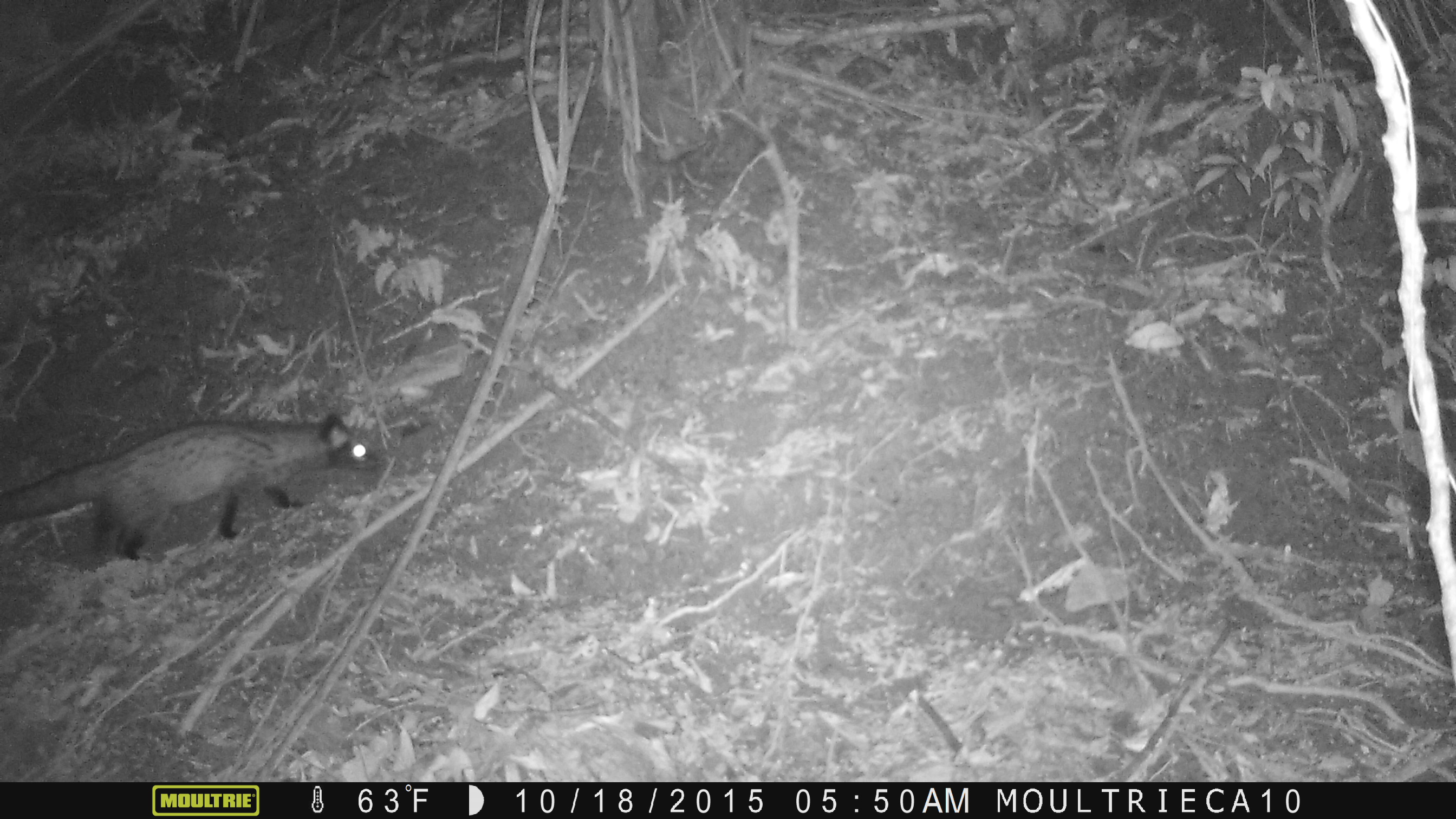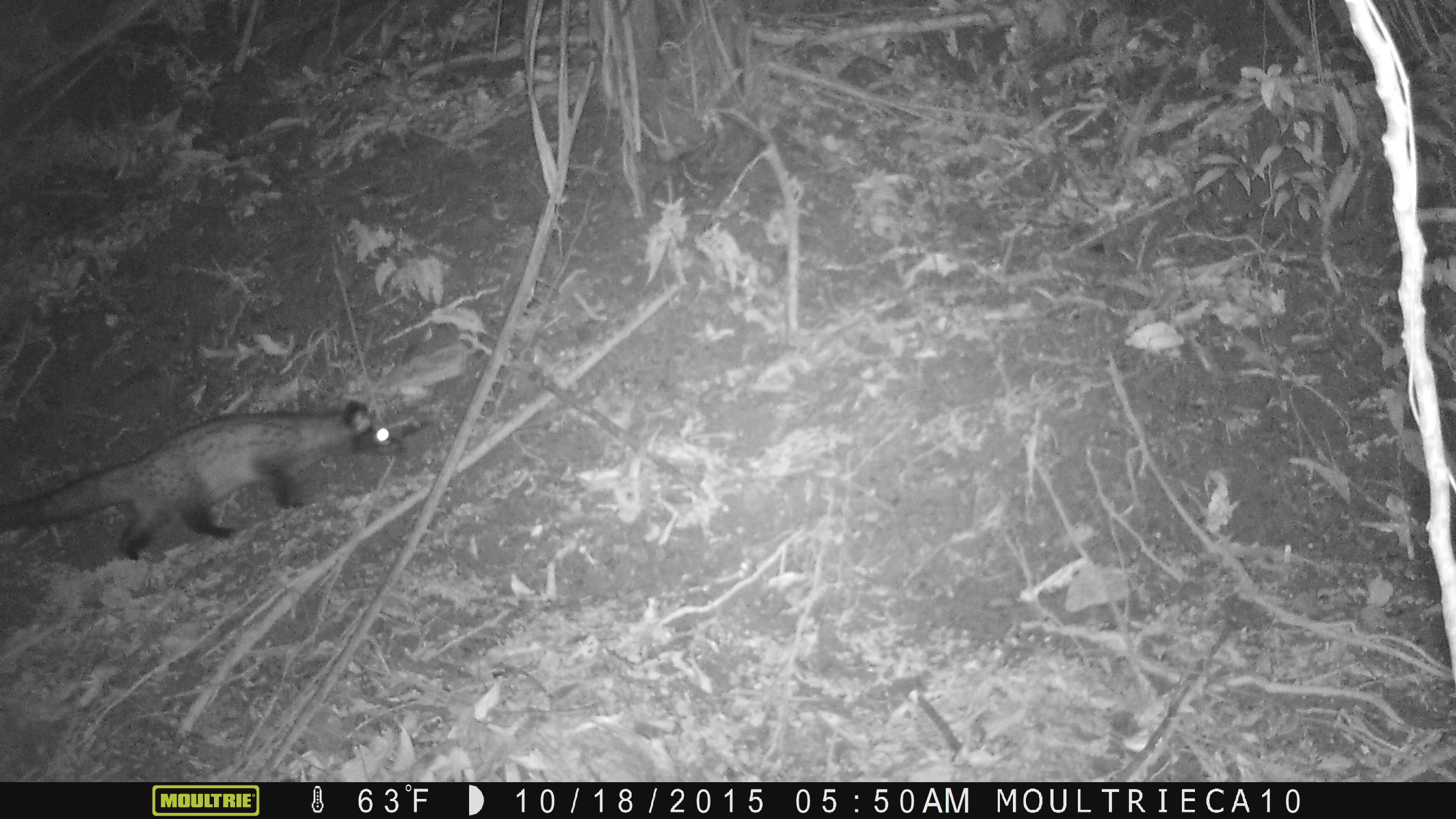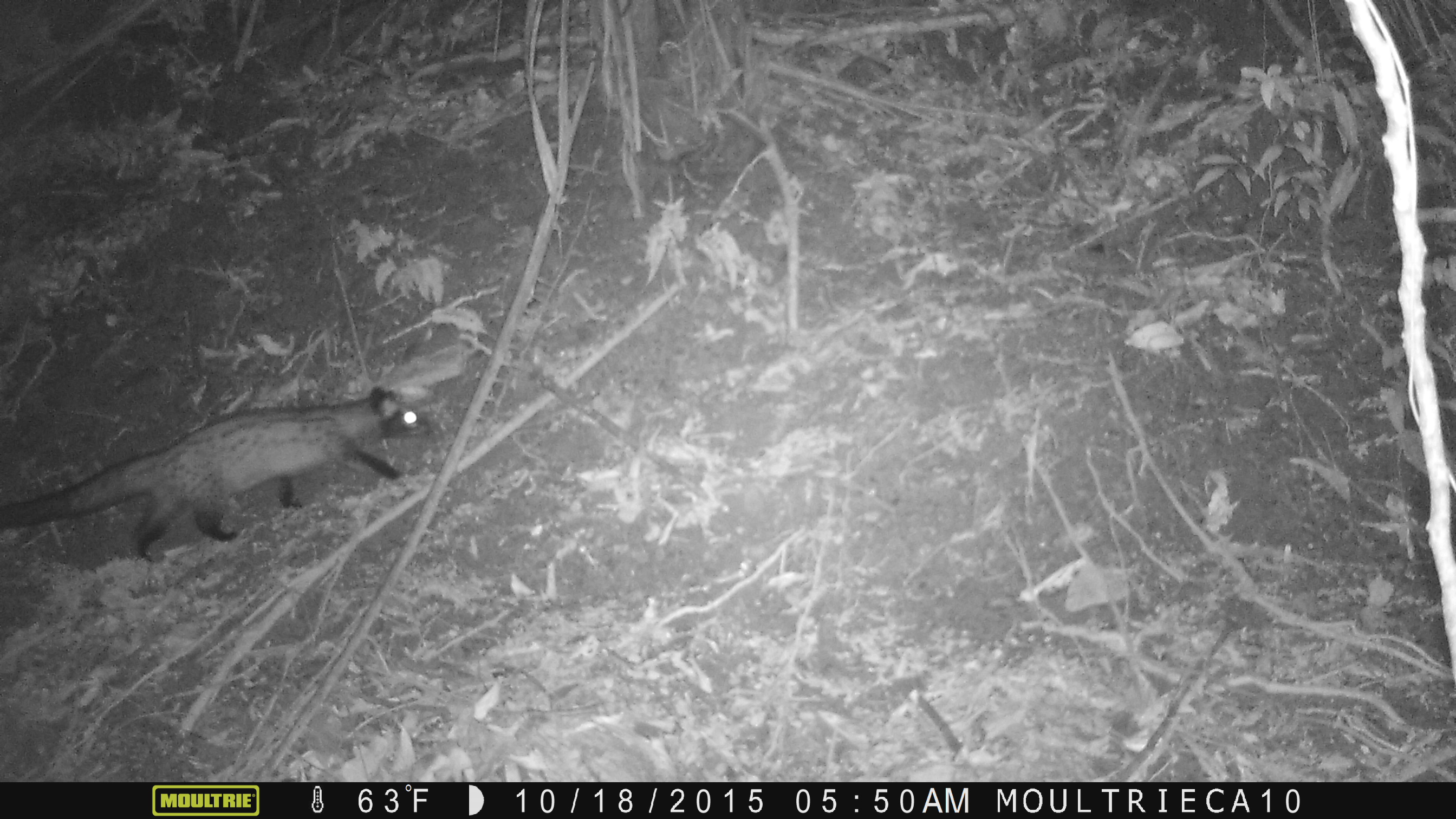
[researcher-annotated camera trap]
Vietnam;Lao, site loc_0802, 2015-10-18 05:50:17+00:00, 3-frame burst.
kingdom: Animalia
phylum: Chordata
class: Mammalia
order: Carnivora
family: Viverridae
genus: Paradoxurus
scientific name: Paradoxurus hermaphroditus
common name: common palm civet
Common palm civet (Paradoxurus hermaphroditus). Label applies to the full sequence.